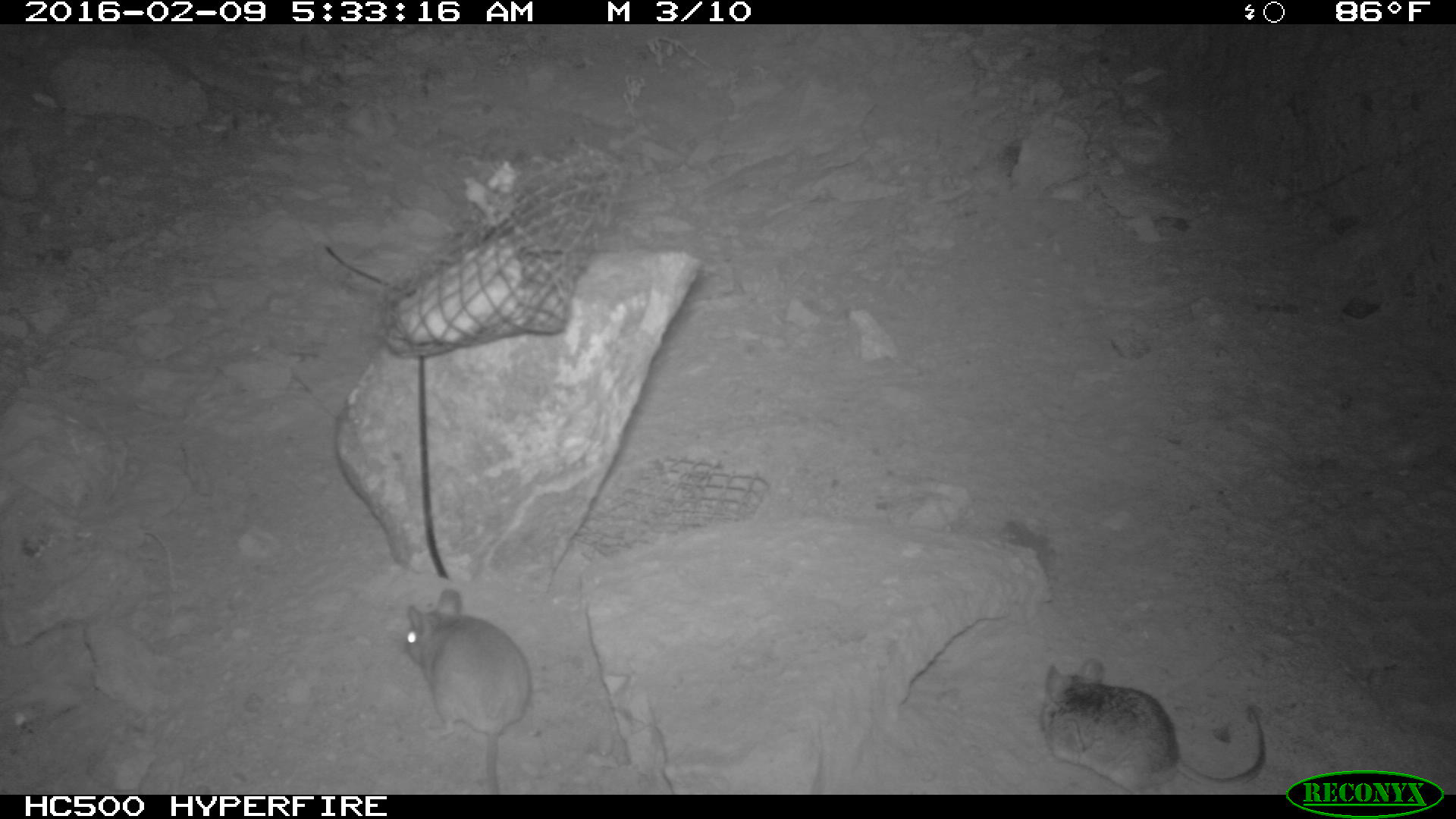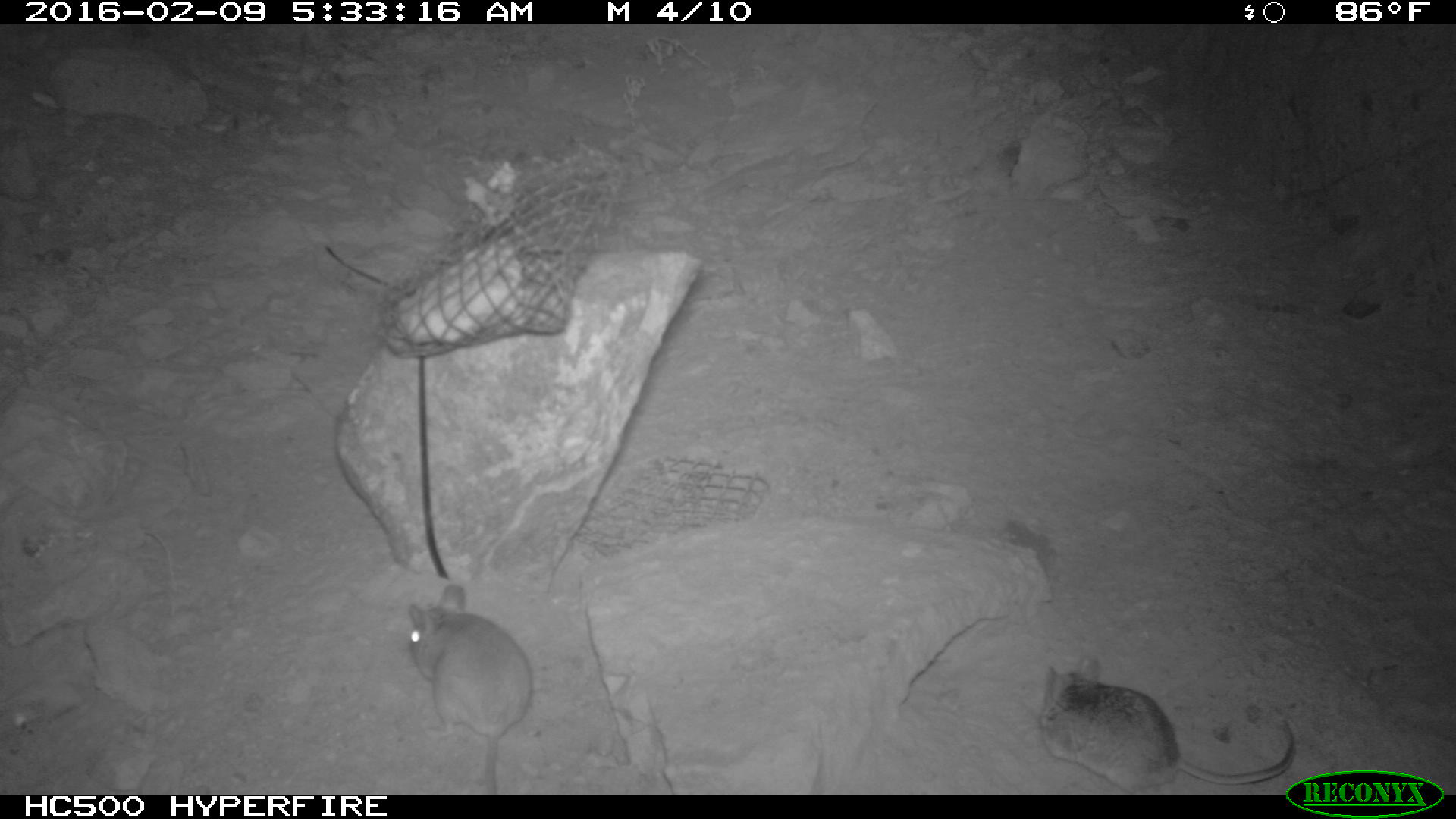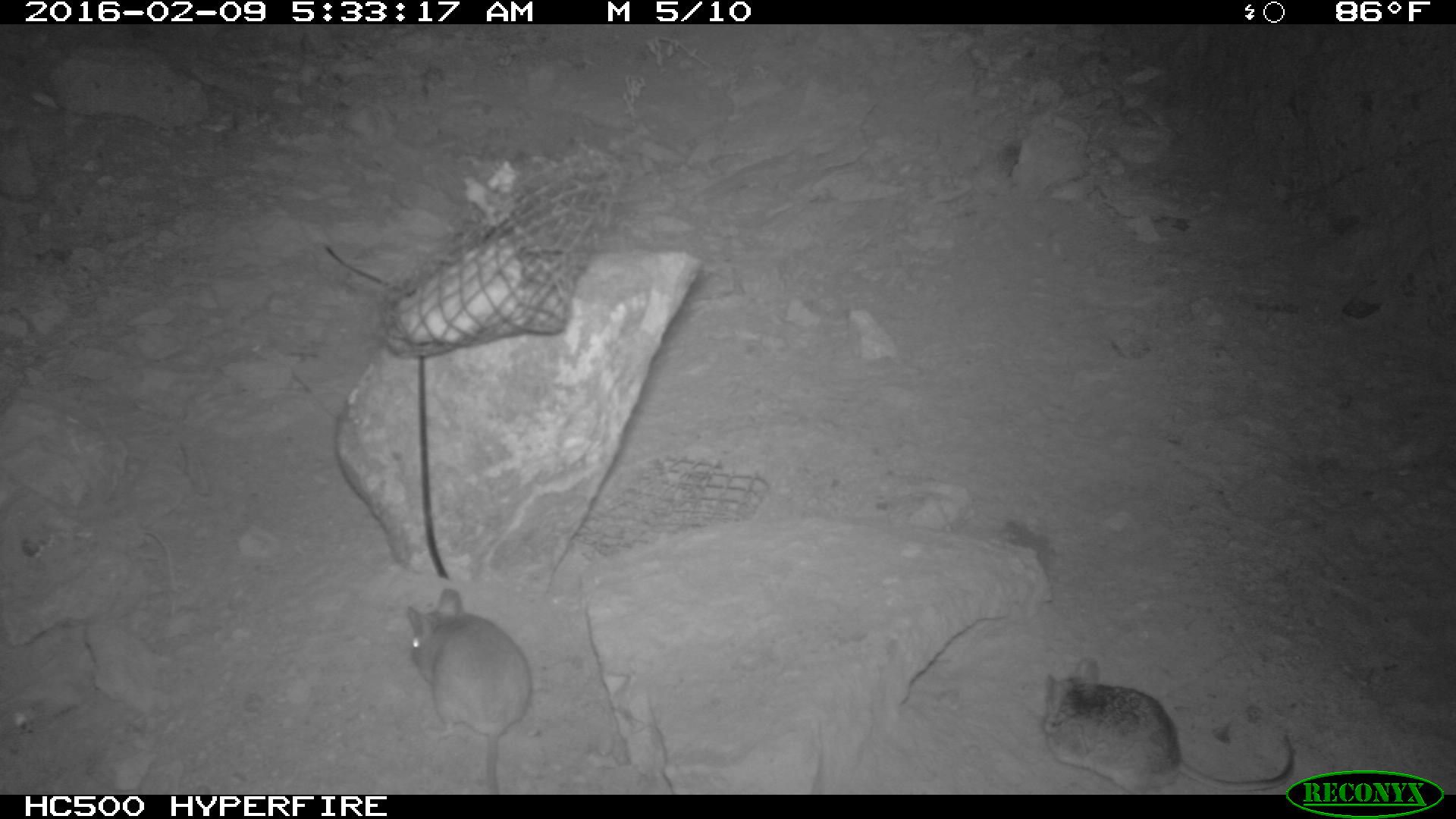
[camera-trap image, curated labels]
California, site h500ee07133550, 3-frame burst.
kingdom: Animalia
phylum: Chordata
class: Mammalia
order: Rodentia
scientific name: Rodentia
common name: rodent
Rodent (Rodentia).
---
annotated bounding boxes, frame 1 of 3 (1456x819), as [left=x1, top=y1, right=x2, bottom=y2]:
rodent: [left=1034, top=658, right=1264, bottom=789]; [left=403, top=586, right=533, bottom=792]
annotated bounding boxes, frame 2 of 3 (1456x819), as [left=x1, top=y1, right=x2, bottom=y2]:
rodent: [left=1038, top=653, right=1296, bottom=794]; [left=405, top=585, right=533, bottom=794]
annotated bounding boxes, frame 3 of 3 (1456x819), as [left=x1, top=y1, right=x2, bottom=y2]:
rodent: [left=1026, top=655, right=1295, bottom=794]; [left=404, top=585, right=535, bottom=792]